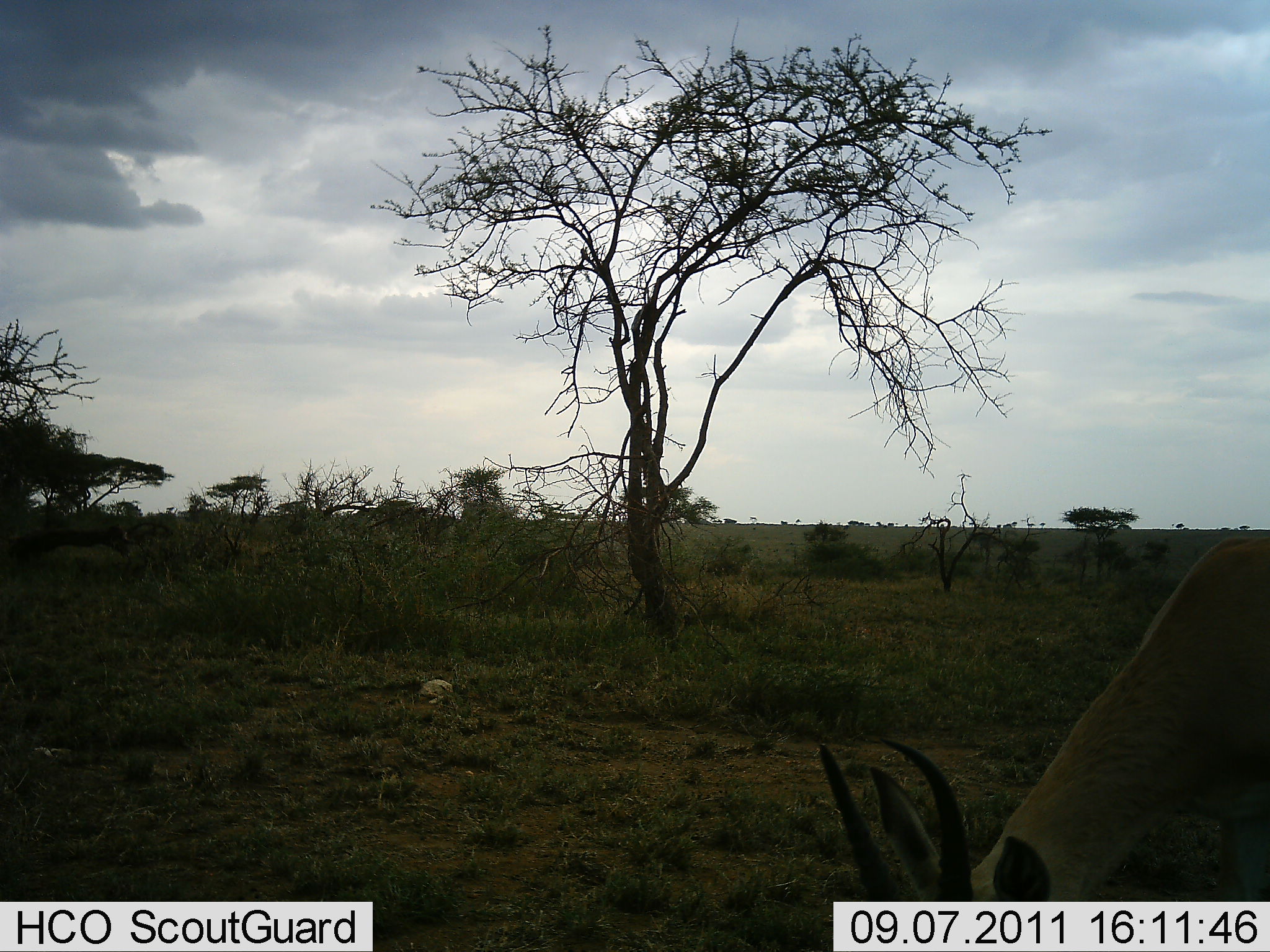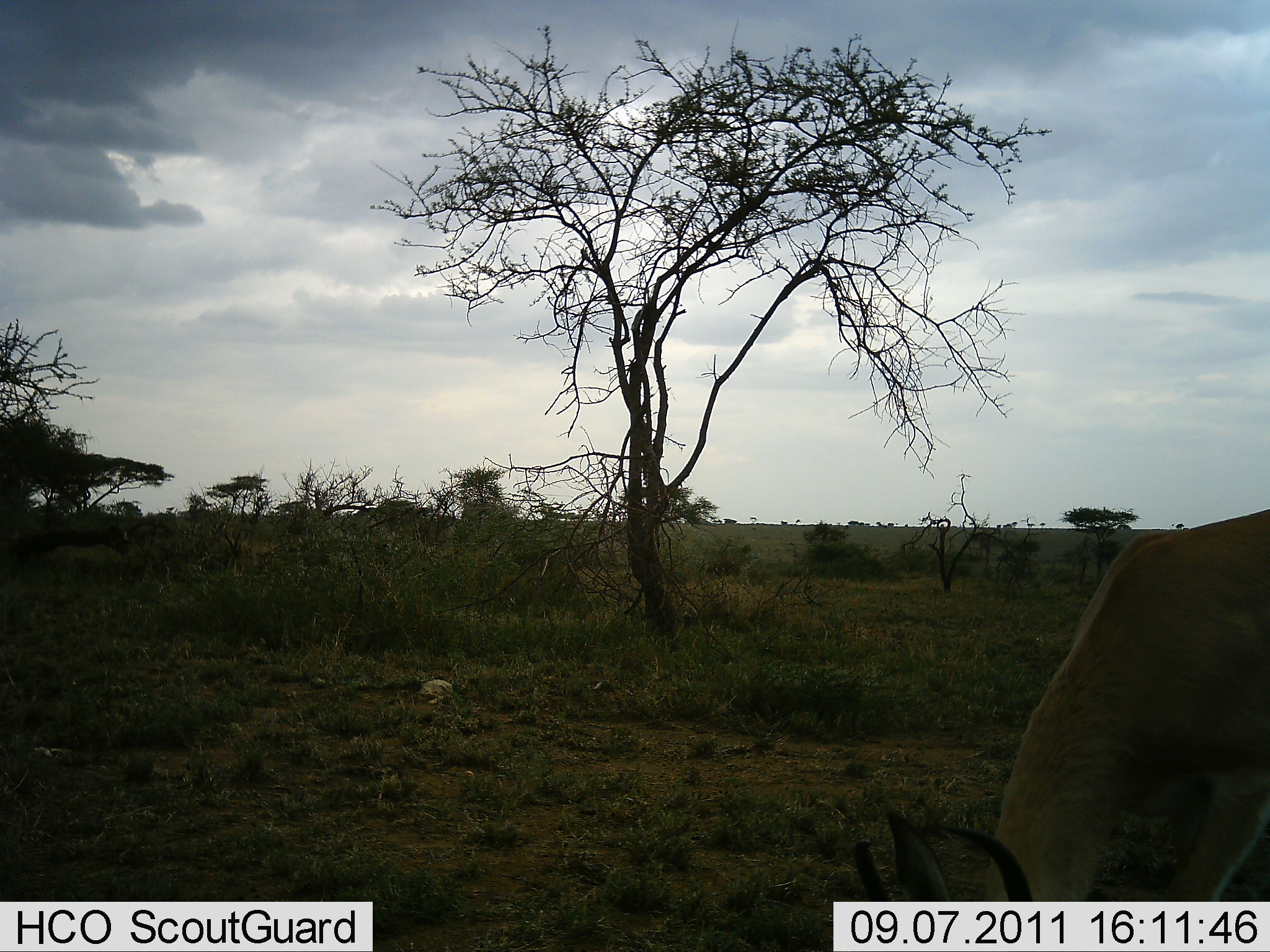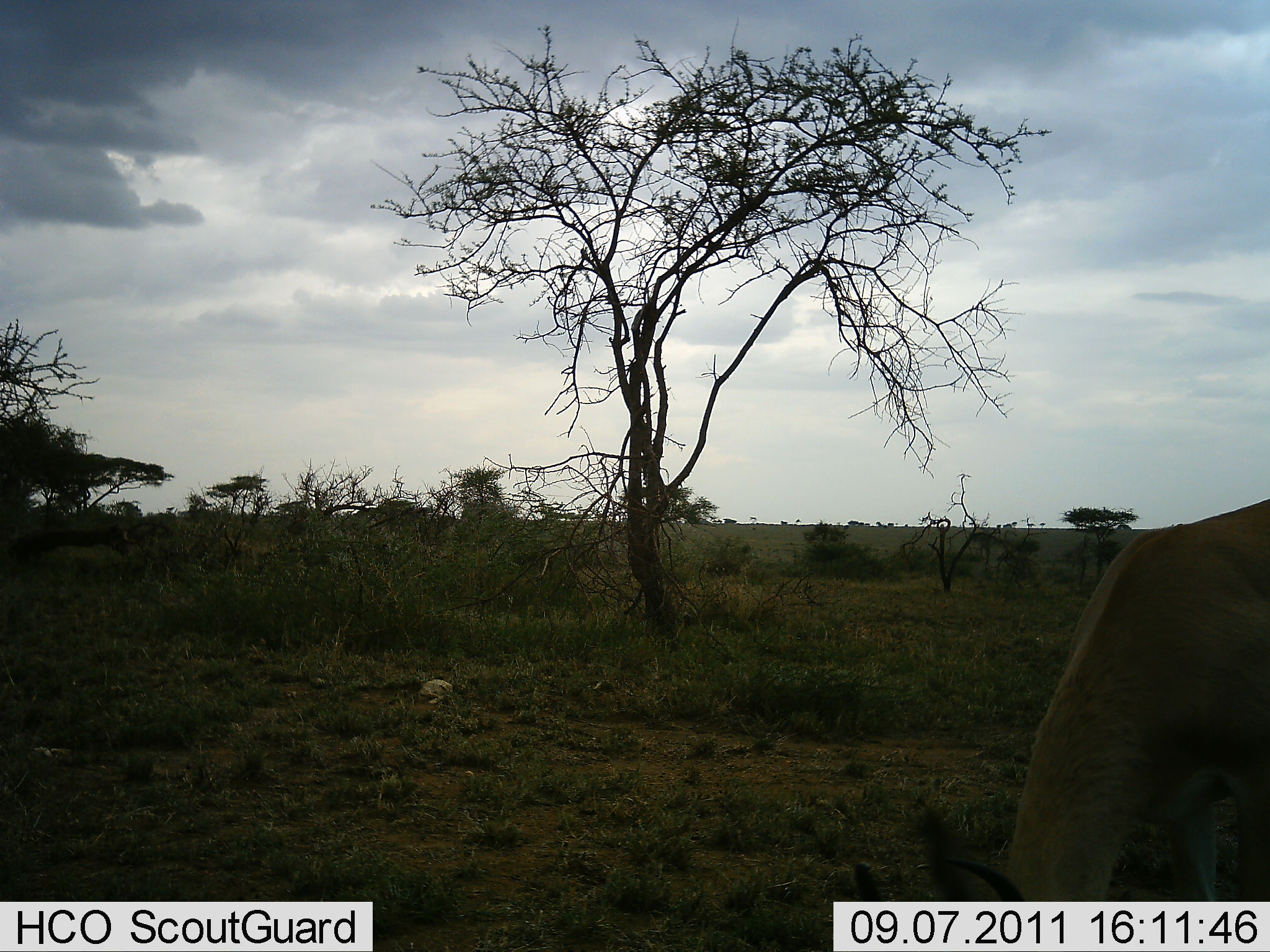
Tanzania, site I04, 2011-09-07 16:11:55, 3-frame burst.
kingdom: Animalia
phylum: Chordata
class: Mammalia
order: Artiodactyla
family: Bovidae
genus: Eudorcas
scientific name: Eudorcas thomsonii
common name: thomson's gazelle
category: gazellethomsons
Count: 1.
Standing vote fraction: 27%.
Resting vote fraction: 0%.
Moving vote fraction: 0%.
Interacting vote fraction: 0%.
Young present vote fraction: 0%.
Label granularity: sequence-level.